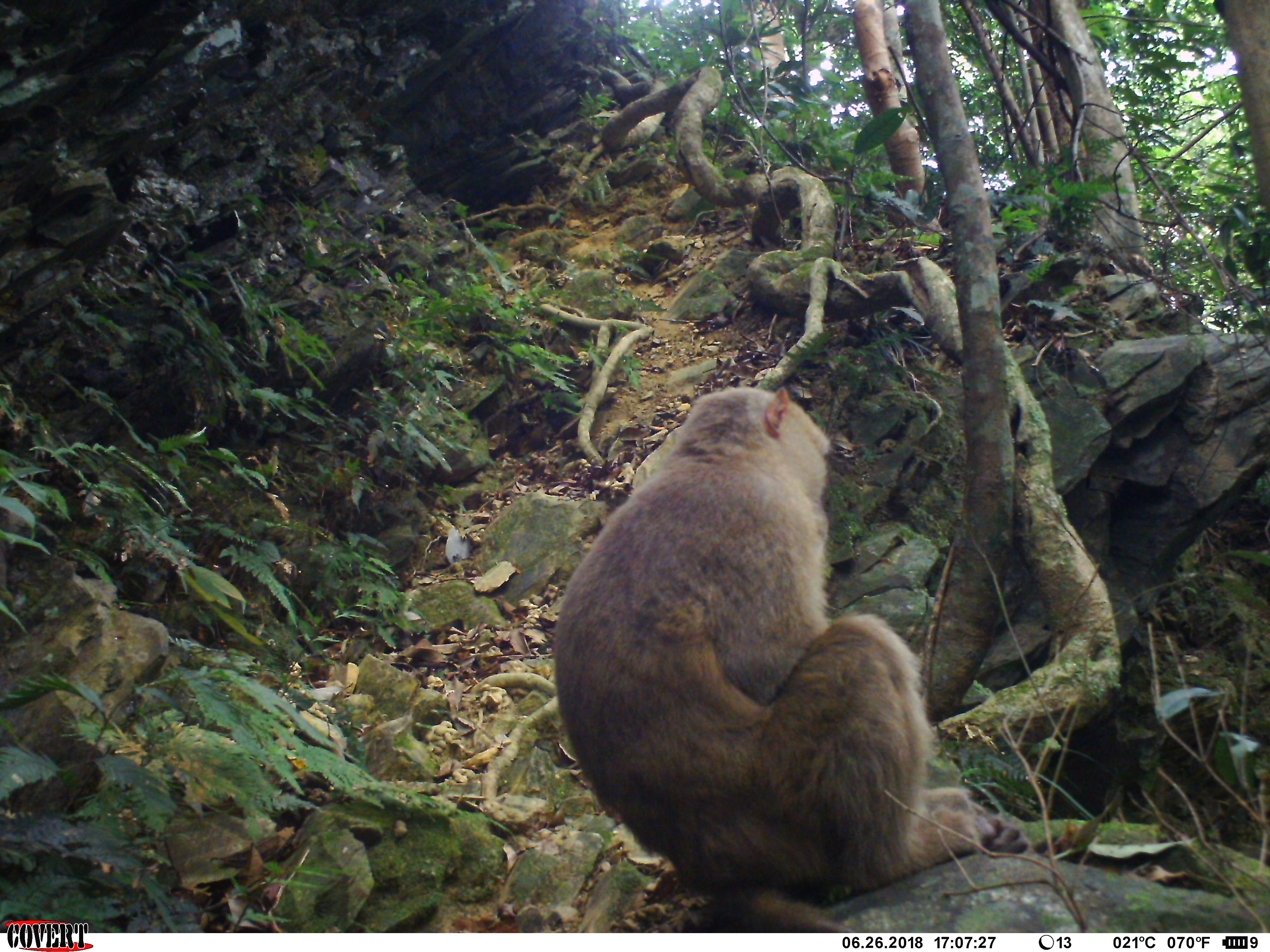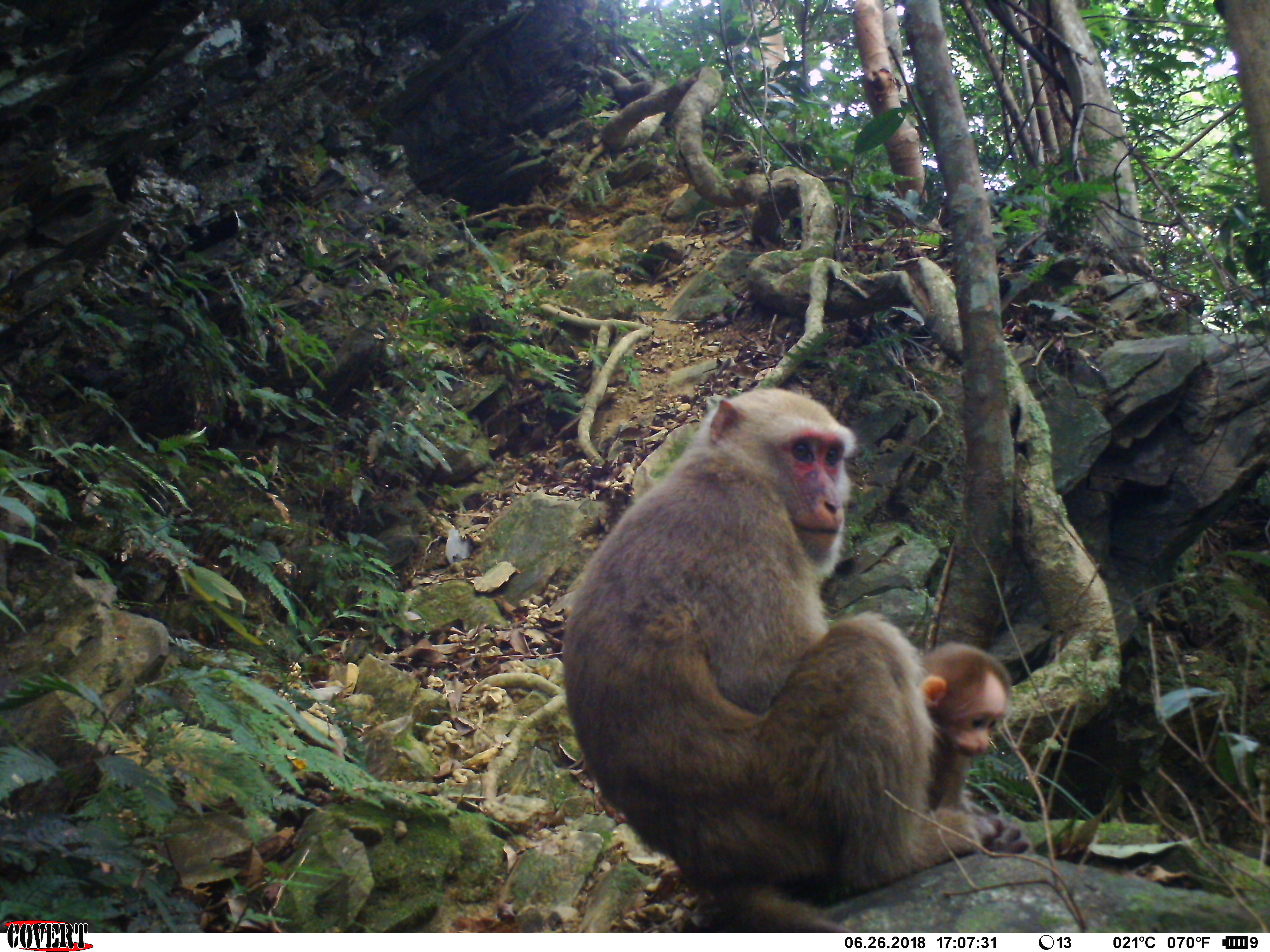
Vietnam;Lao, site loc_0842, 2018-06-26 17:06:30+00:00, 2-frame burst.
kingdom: Animalia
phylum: Chordata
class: Mammalia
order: Primates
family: Cercopithecidae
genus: Macaca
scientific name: Macaca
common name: macaques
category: assam or rhesus macaque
Assam or rhesus macaque (macaques) (Macaca). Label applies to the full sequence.